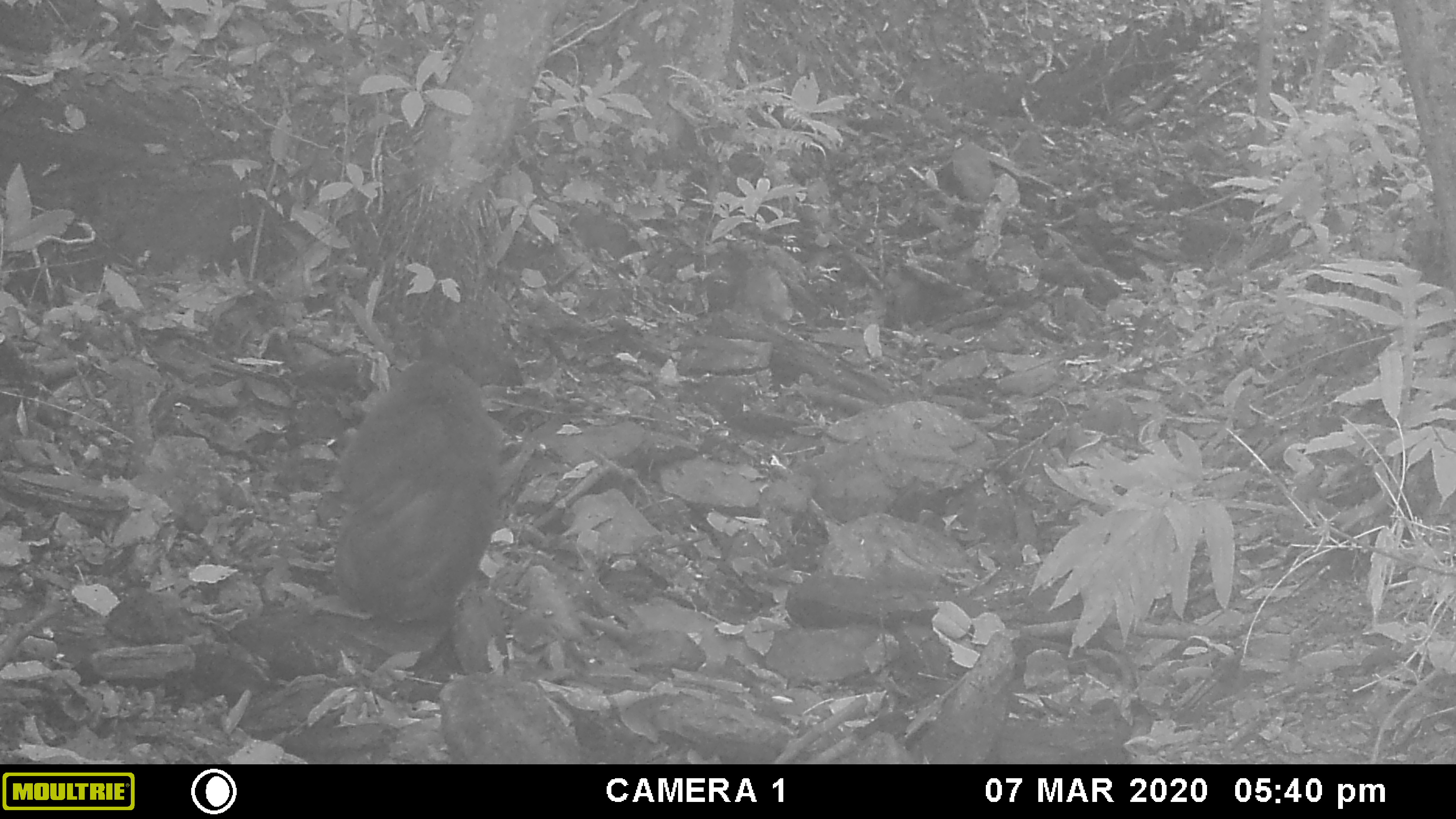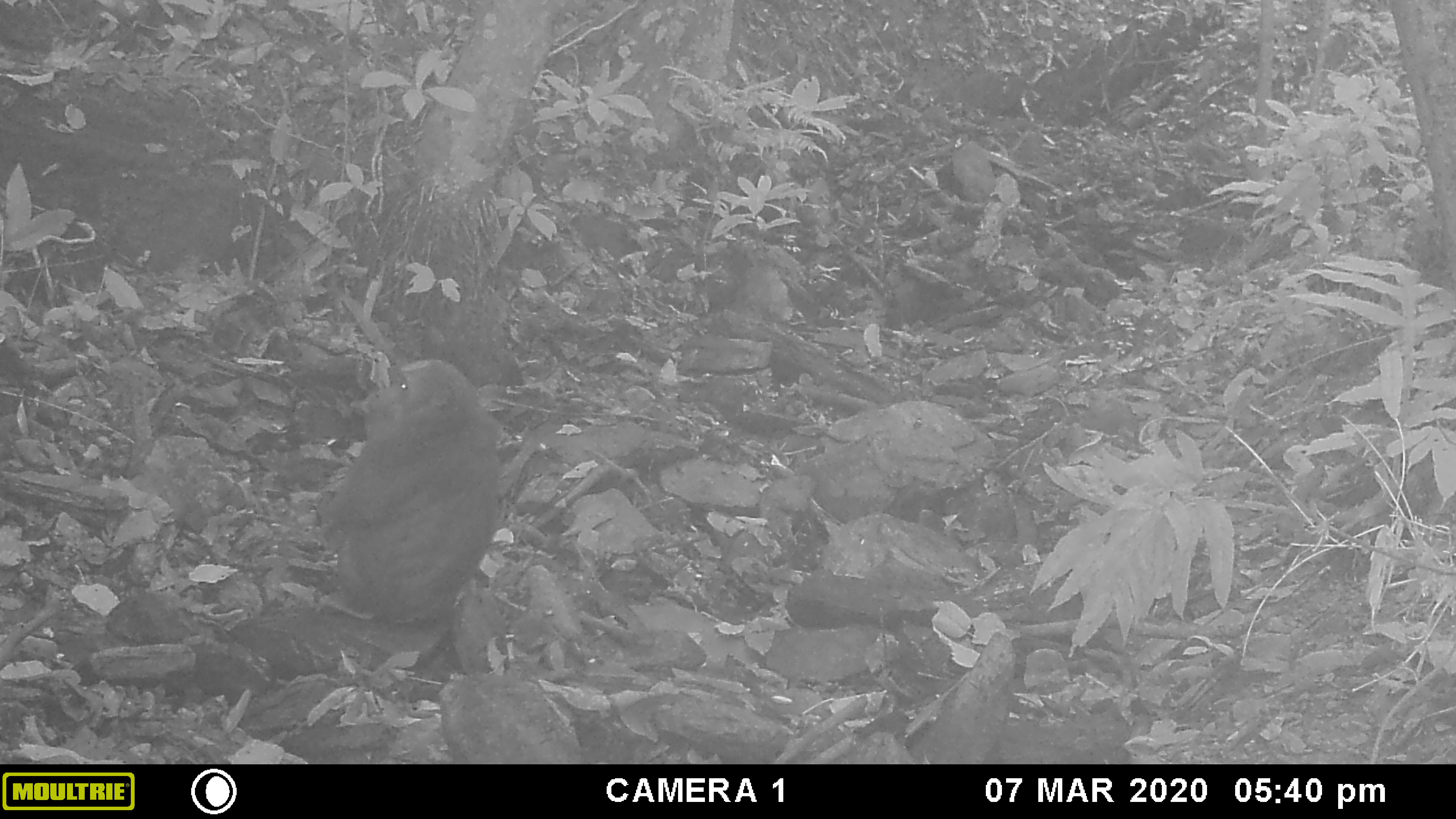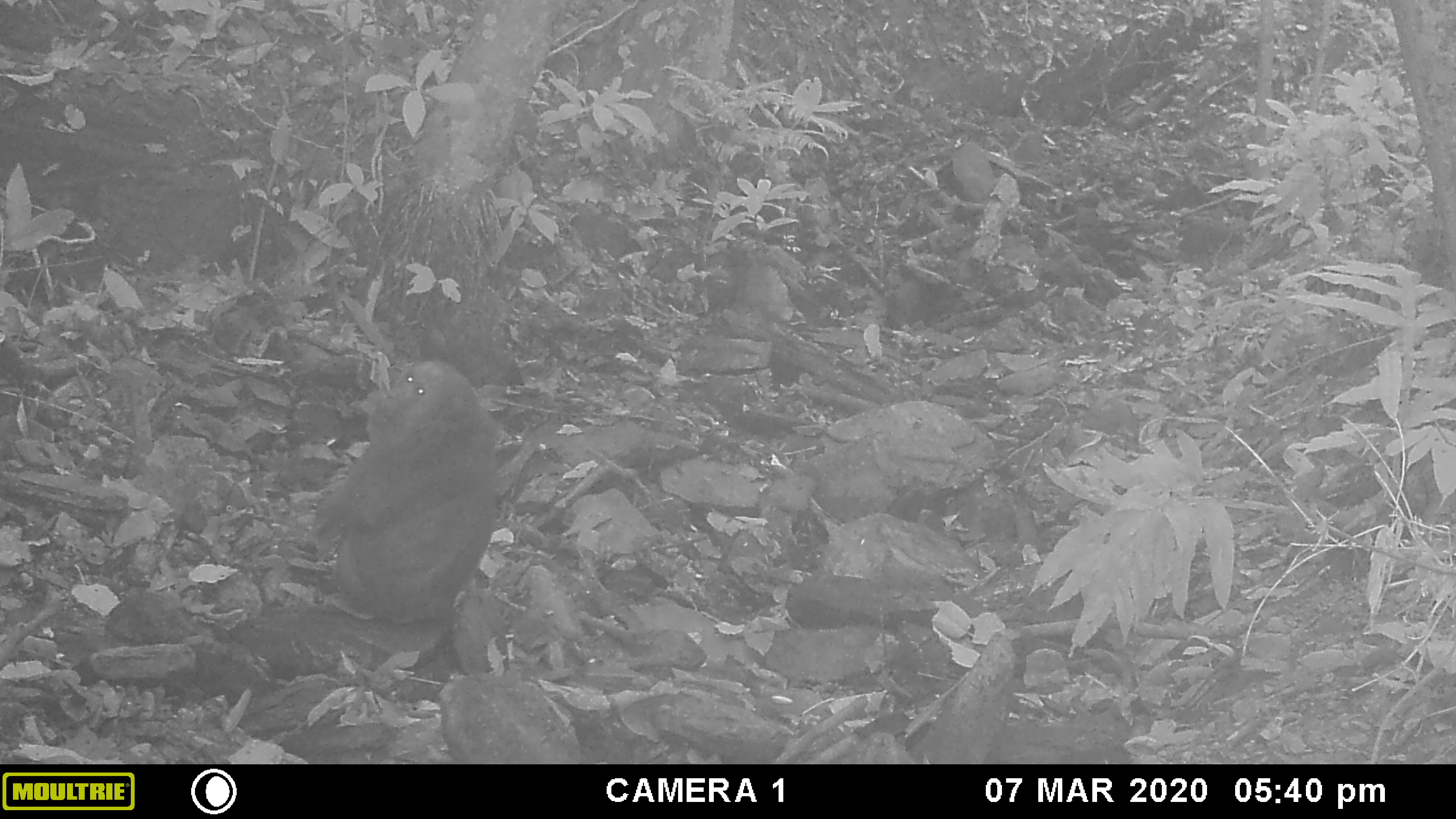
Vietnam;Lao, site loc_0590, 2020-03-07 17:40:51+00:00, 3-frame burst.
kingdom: Animalia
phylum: Chordata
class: Mammalia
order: Primates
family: Cercopithecidae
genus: Macaca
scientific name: Macaca arctoides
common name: stump-tailed macaque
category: stump tailed macaque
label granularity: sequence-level